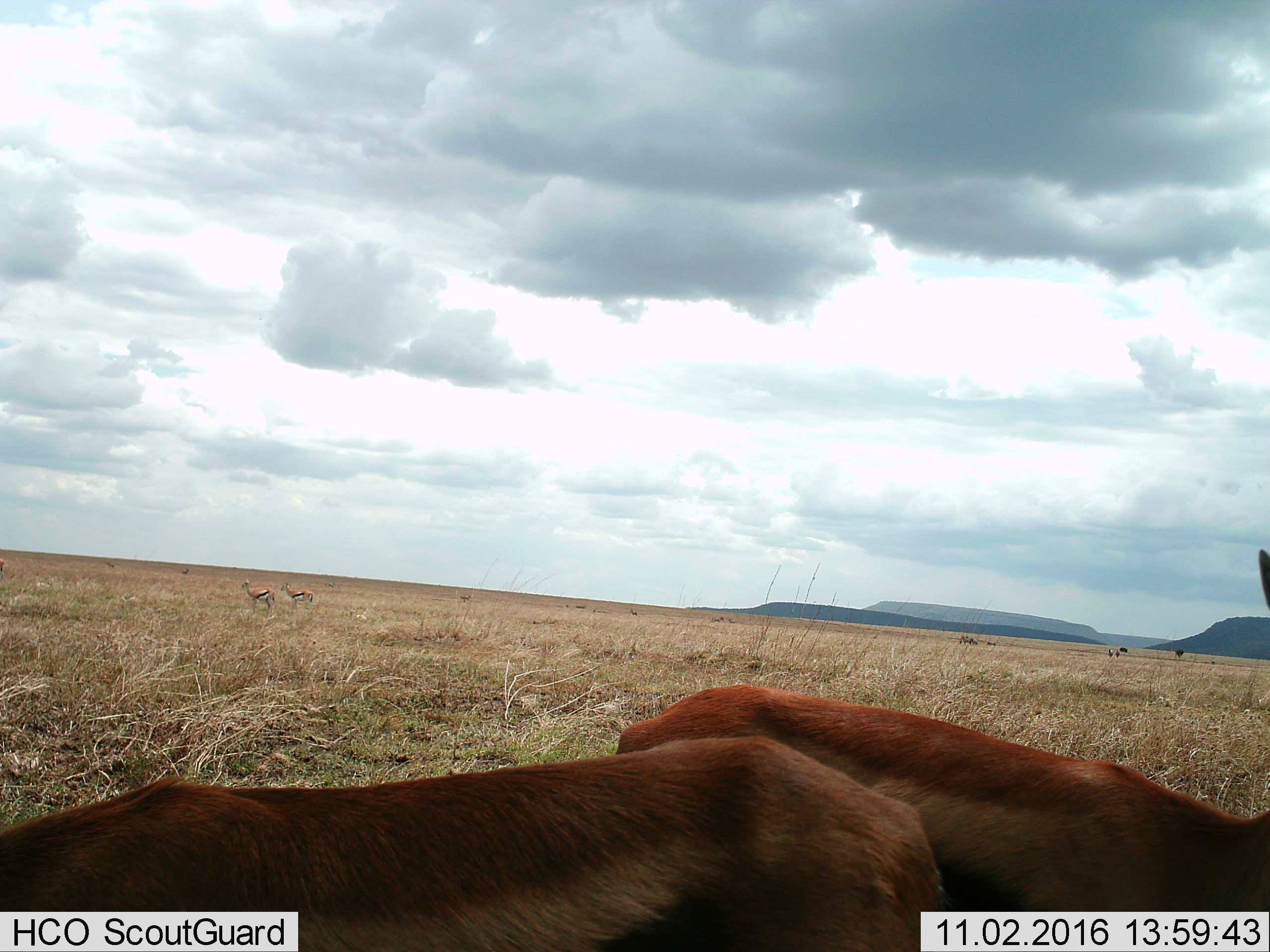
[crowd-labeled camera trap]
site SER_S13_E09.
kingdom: Animalia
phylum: Chordata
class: Mammalia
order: Artiodactyla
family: Bovidae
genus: Eudorcas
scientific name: Eudorcas thomsonii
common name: thomson's gazelle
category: gazellethomsons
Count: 10.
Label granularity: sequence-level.